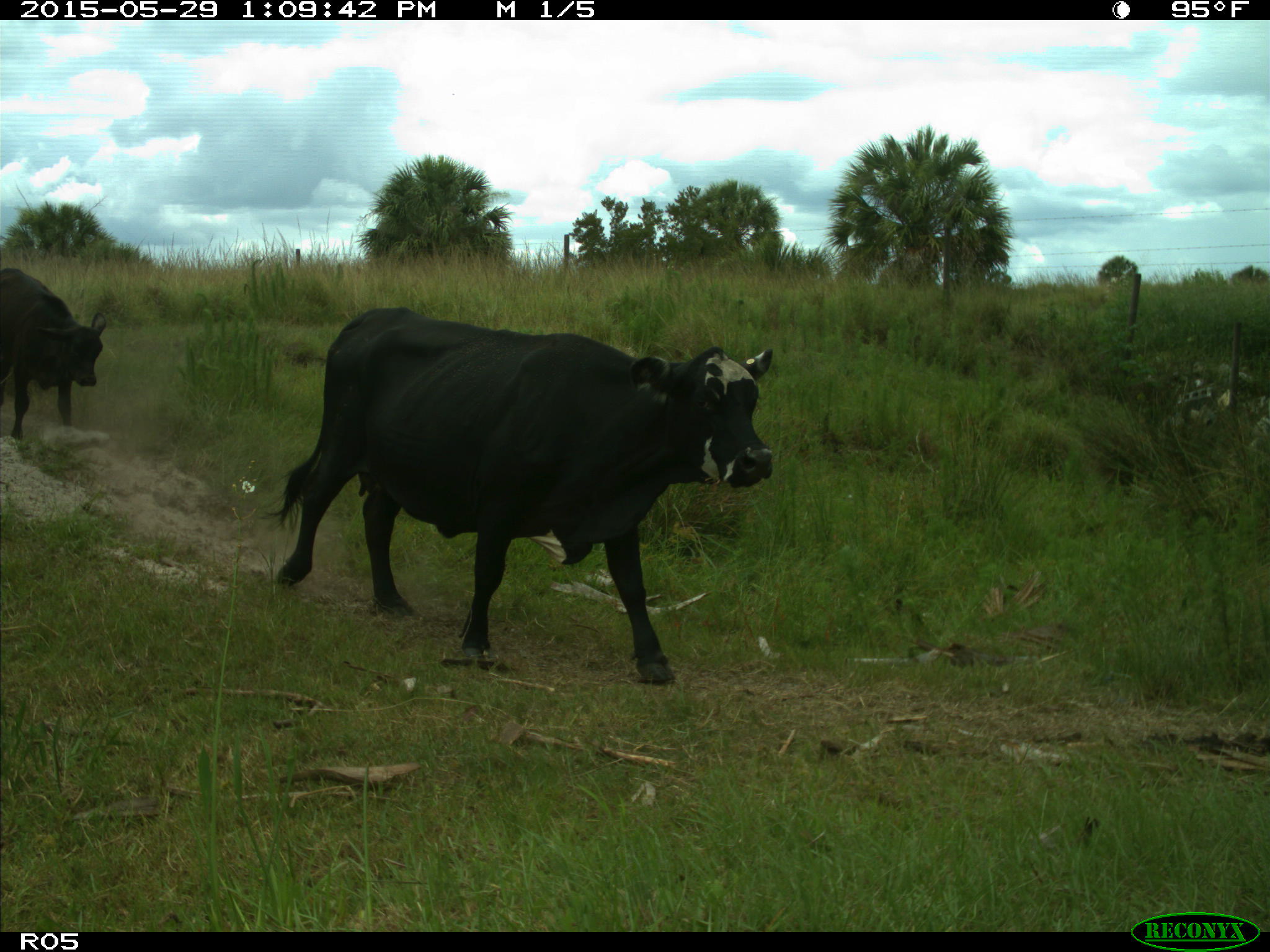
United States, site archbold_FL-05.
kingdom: Animalia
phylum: Chordata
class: Mammalia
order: Artiodactyla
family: Bovidae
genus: Bos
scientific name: Bos taurus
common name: domestic cow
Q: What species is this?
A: Bos taurus (domestic cow).